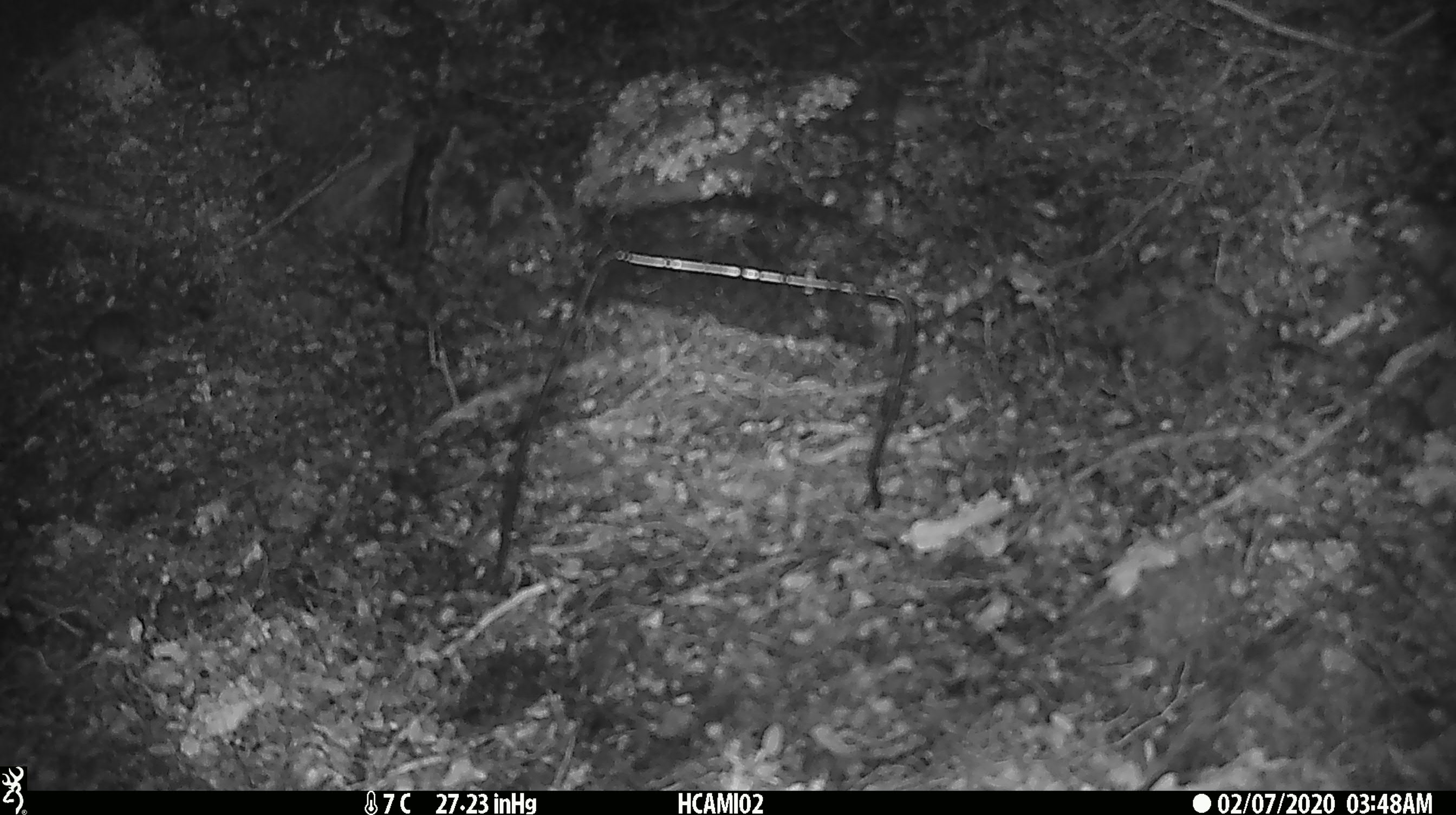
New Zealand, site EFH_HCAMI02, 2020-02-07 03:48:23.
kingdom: Animalia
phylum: Chordata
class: Mammalia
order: Rodentia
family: Muridae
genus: Mus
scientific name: Mus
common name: mouse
Mouse (Mus).